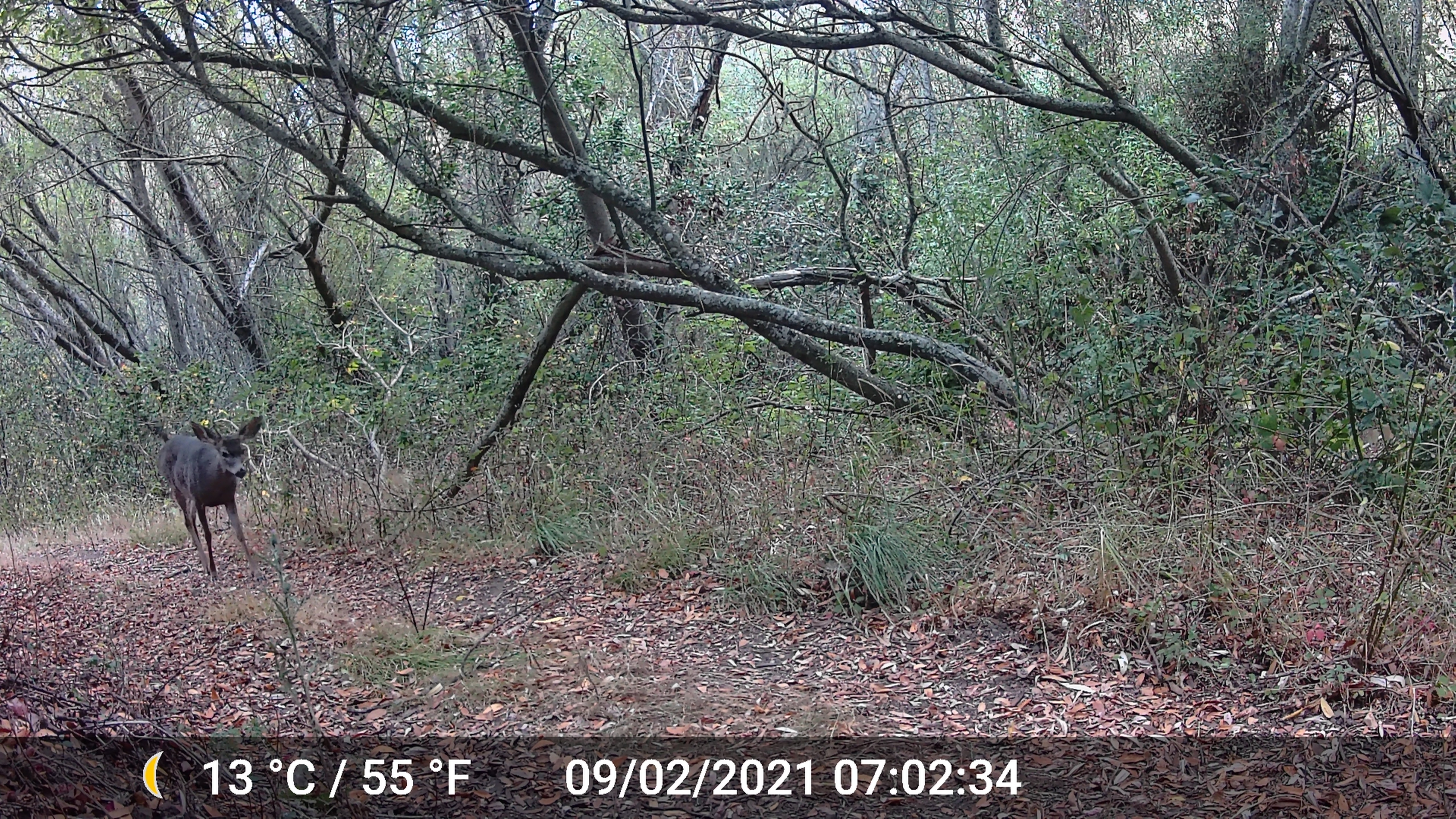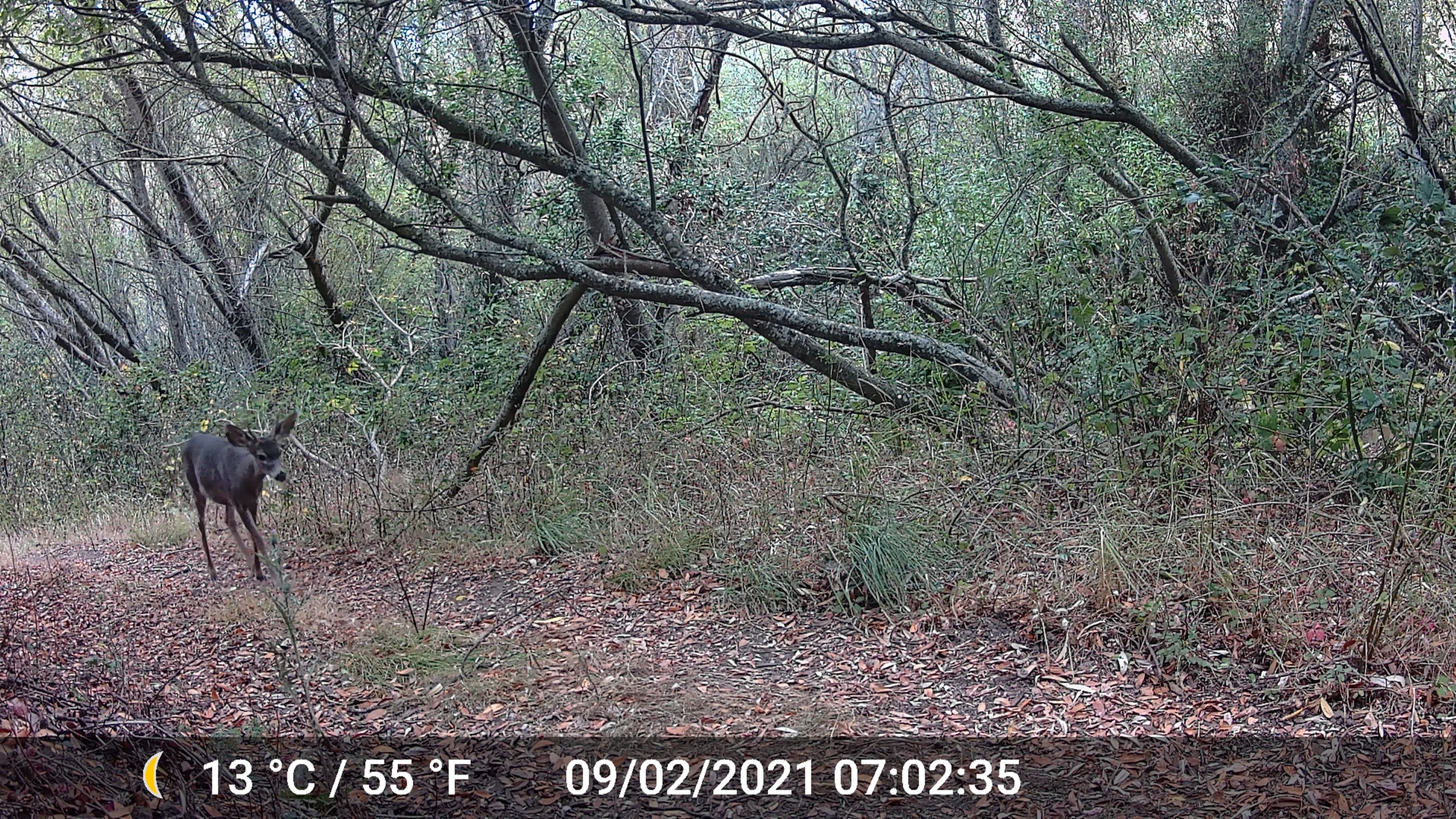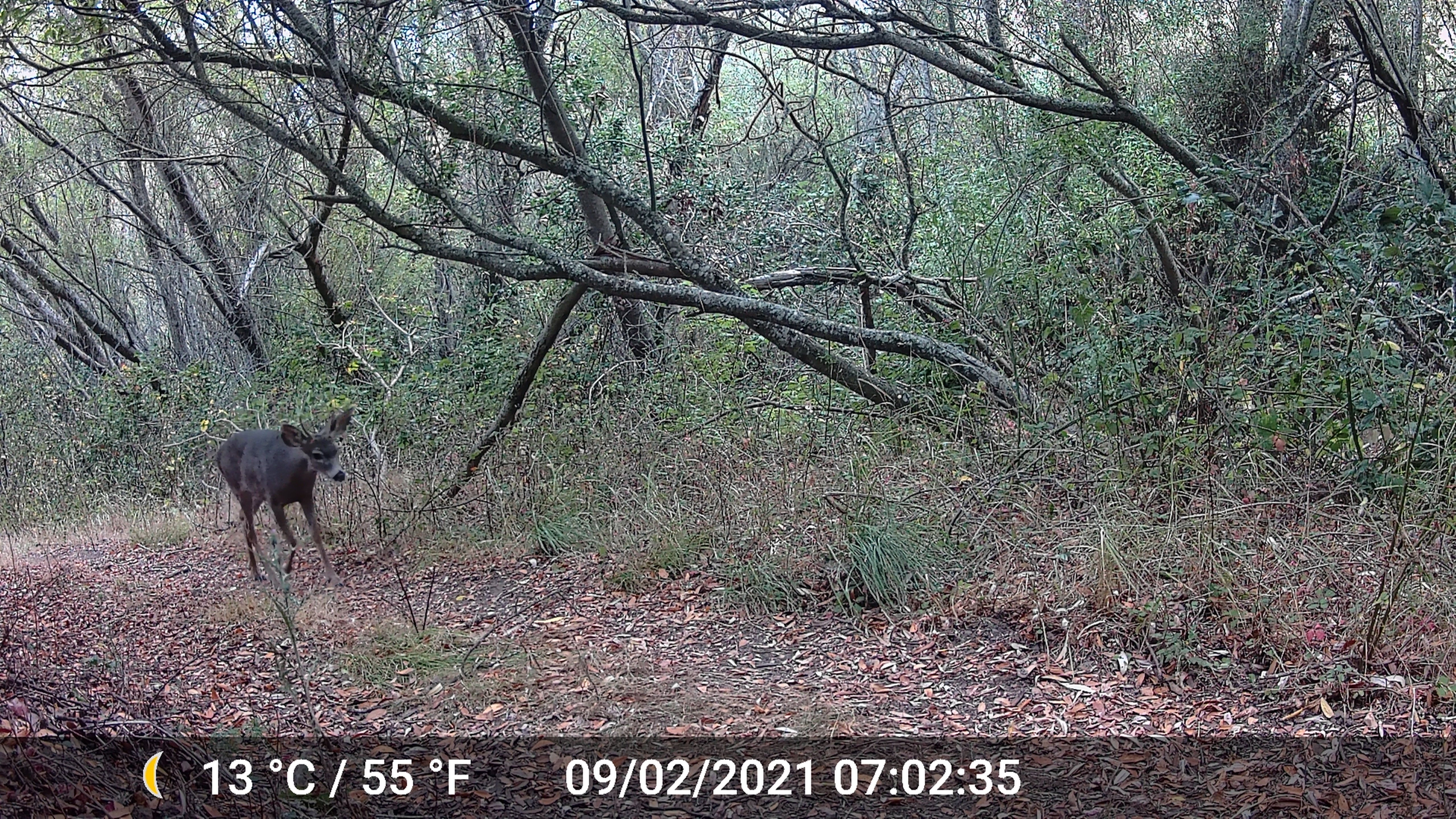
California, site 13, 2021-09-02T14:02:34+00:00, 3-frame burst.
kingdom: Animalia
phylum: Chordata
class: Mammalia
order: Artiodactyla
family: Cervidae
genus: Odocoileus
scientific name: Odocoileus hemionus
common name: mule deer